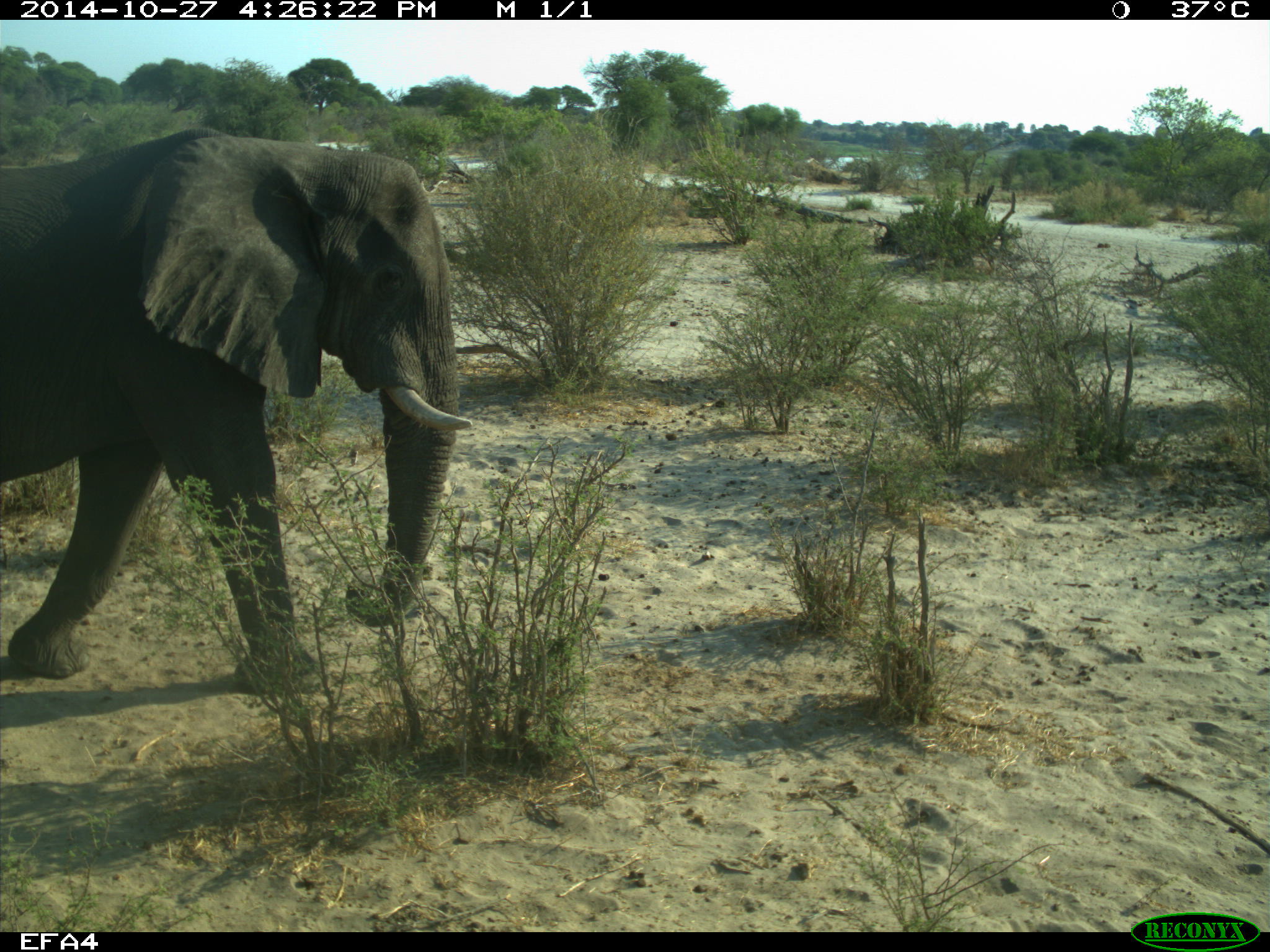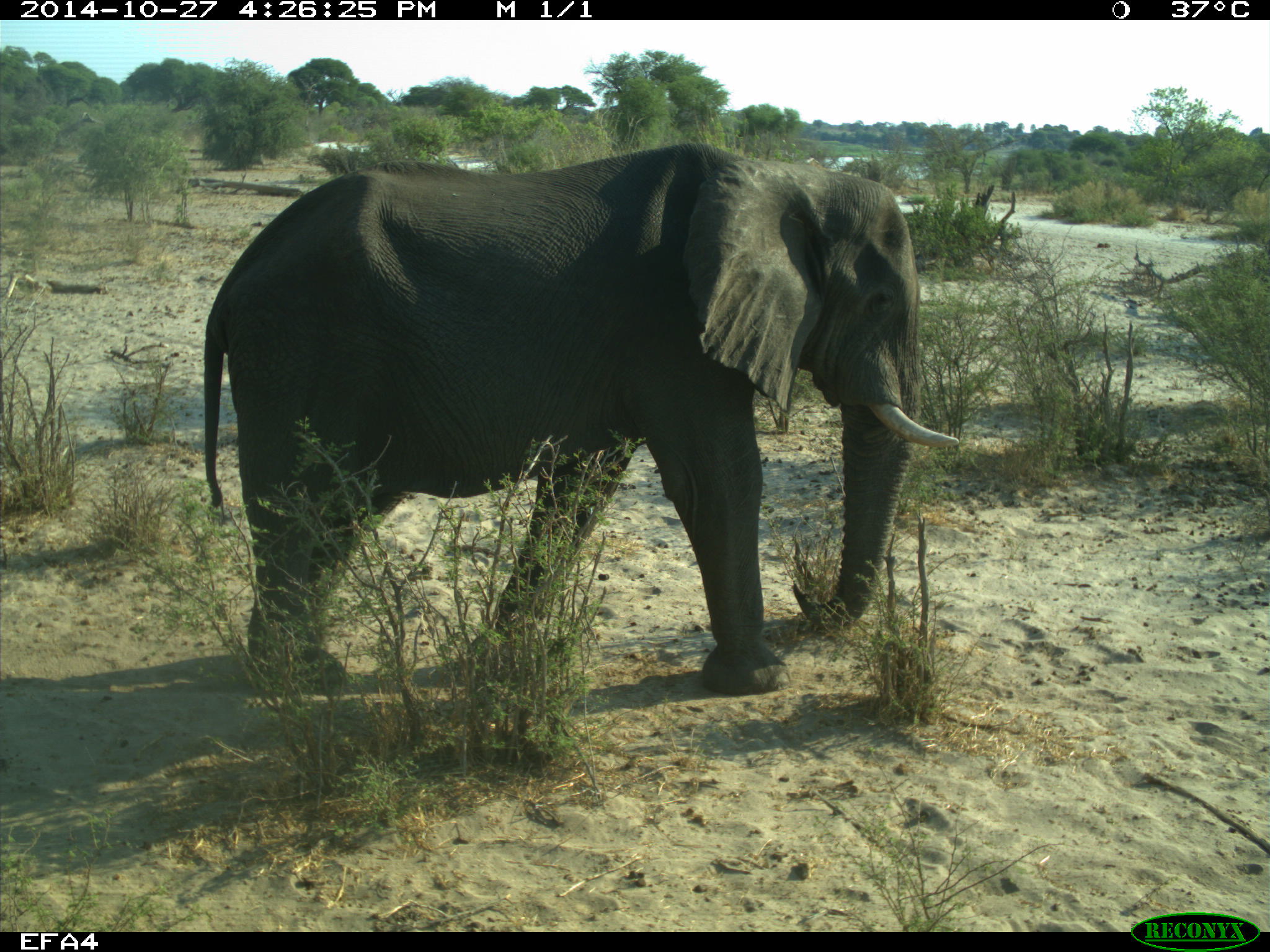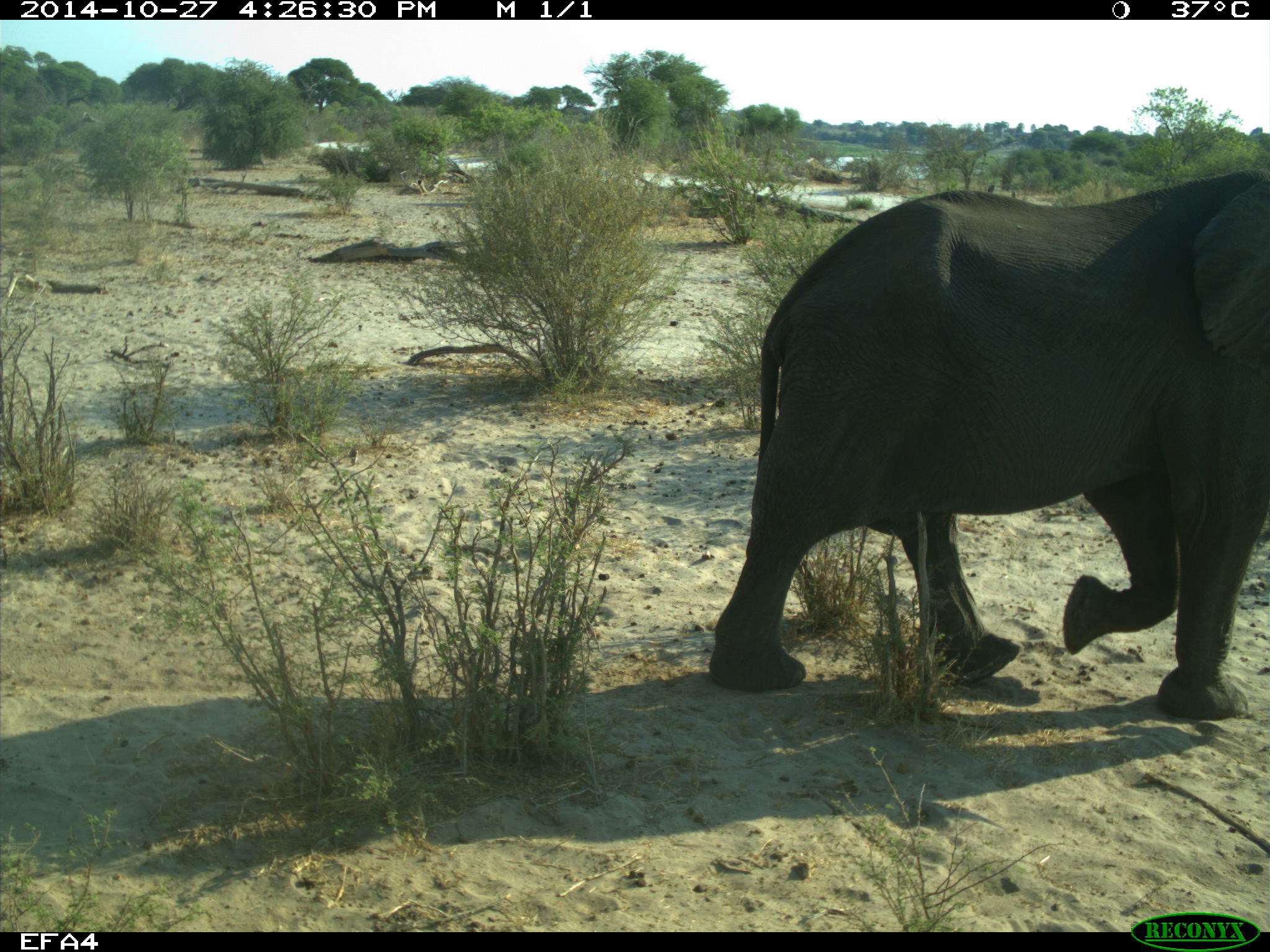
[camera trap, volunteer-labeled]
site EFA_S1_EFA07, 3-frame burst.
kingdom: Animalia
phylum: Chordata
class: Mammalia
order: Proboscidea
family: Elephantidae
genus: Loxodonta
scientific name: Loxodonta africana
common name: african bush elephant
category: elephant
Elephant (african bush elephant) (Loxodonta africana), count 1. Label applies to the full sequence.